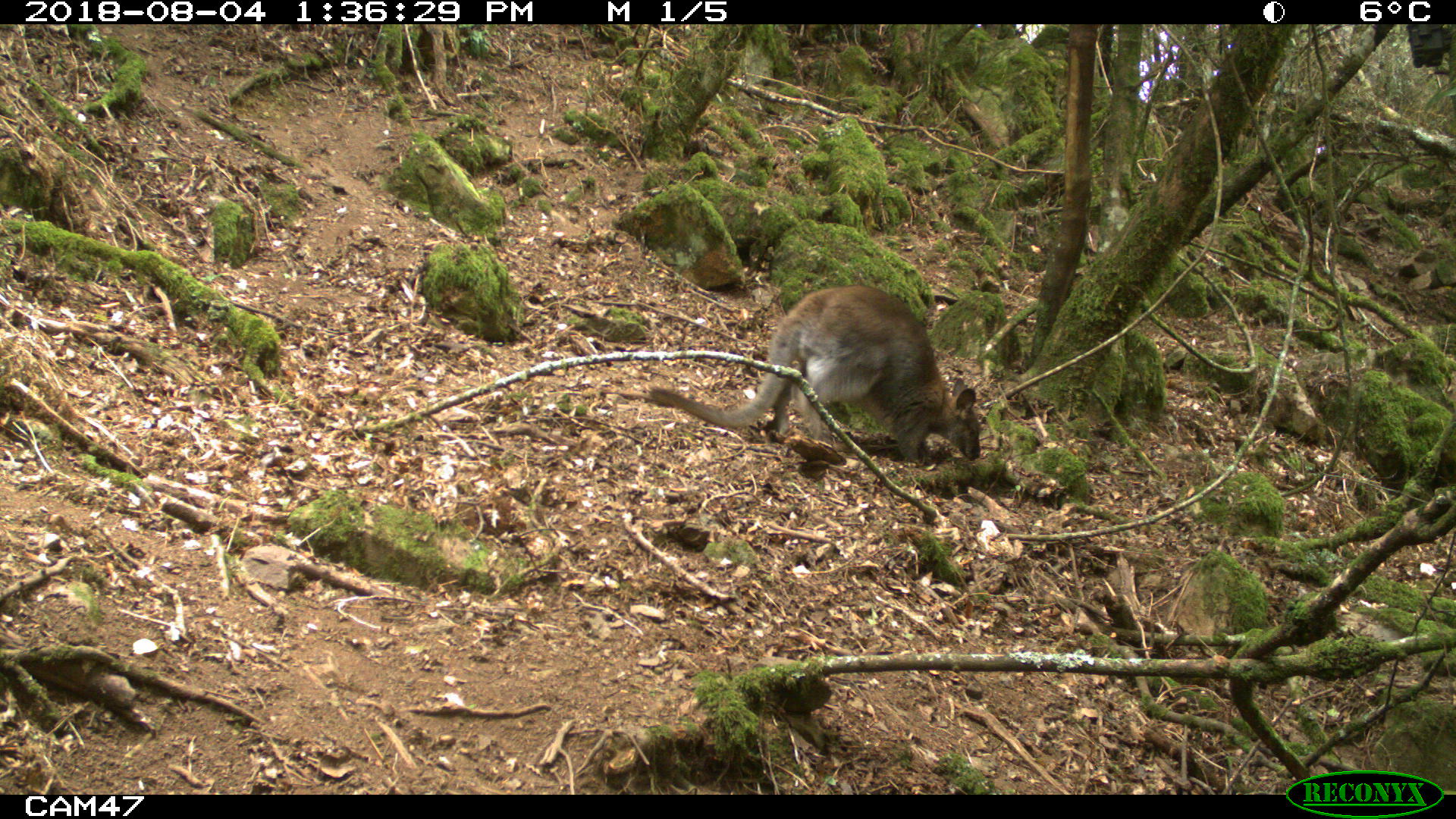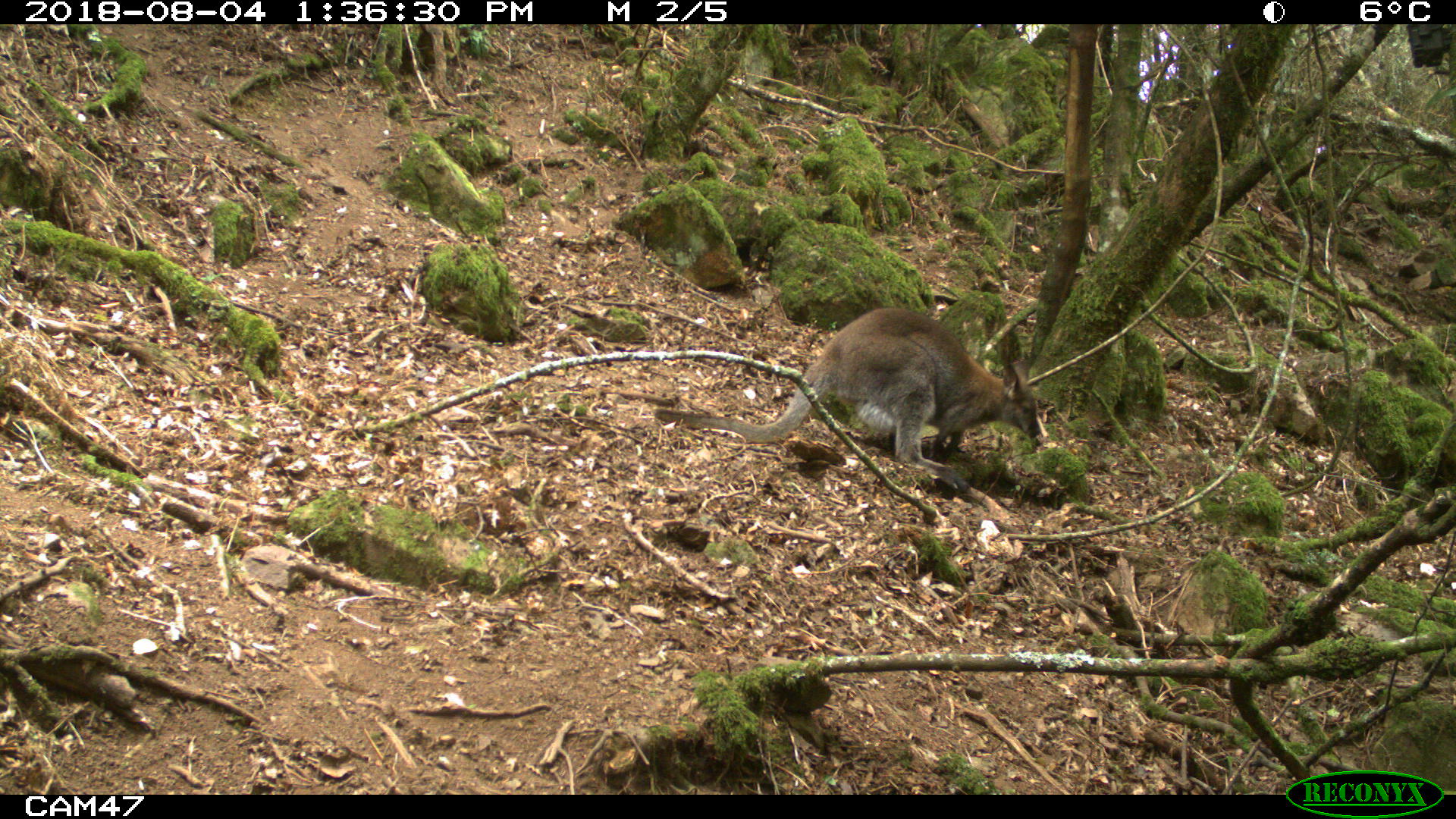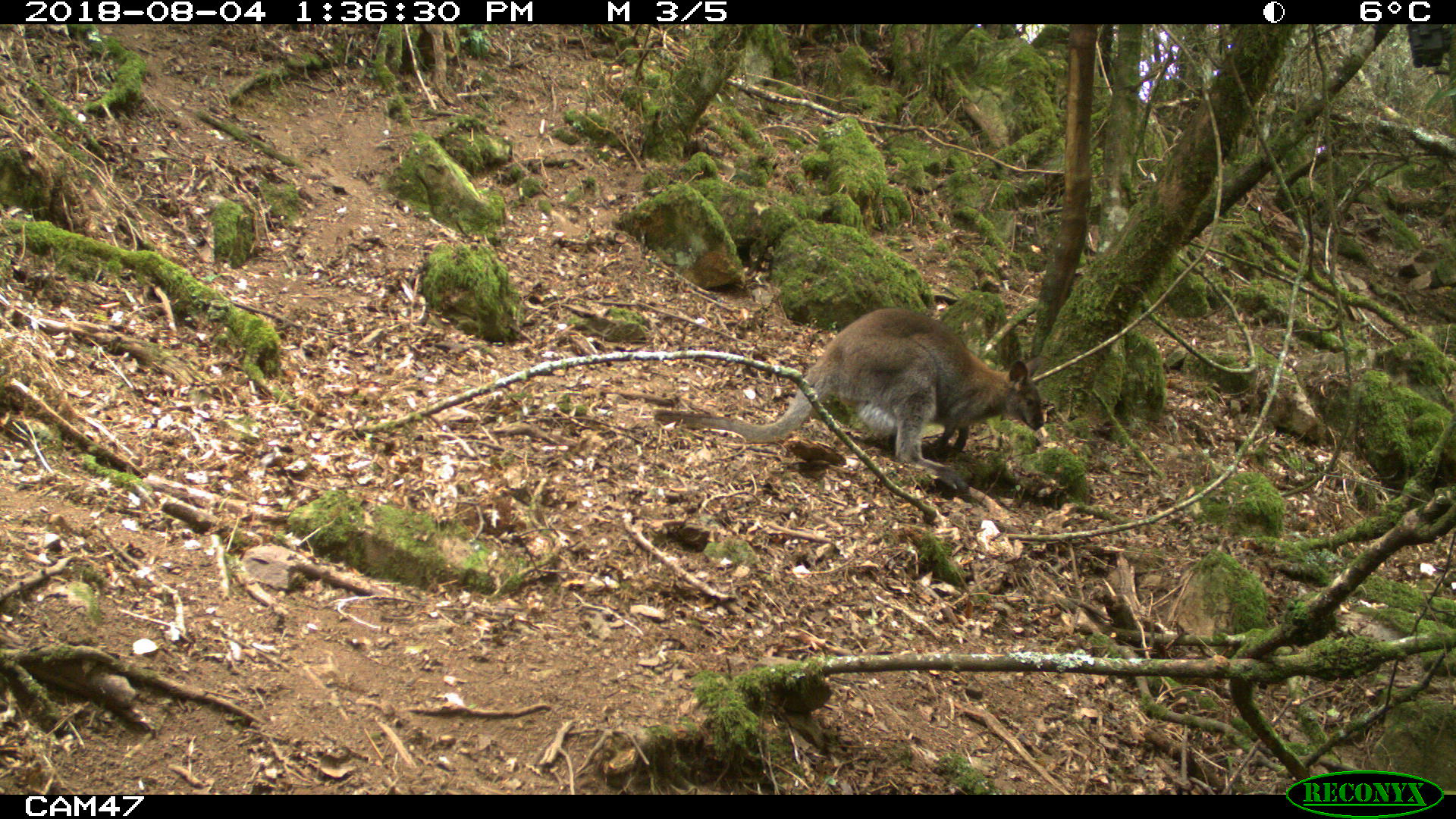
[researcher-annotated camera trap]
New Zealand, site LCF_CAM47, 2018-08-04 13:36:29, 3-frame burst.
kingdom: Animalia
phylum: Chordata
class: Mammalia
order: Diprotodontia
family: Macropodidae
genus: Notamacropus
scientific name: Notamacropus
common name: wallaby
Wallaby (Notamacropus).